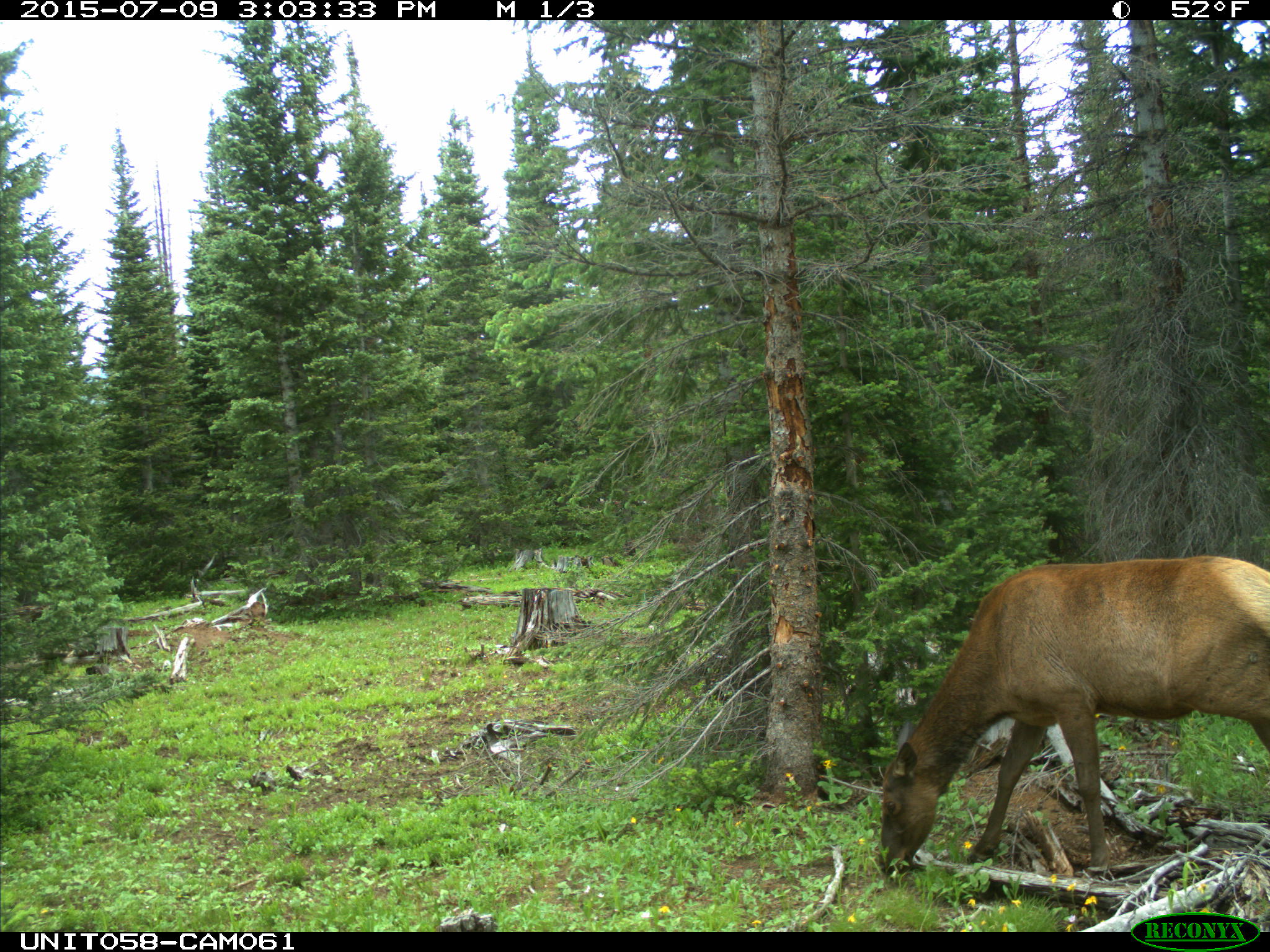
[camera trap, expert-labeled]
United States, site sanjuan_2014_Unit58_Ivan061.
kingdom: Animalia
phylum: Chordata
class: Mammalia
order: Artiodactyla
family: Cervidae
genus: Cervus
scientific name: Cervus elaphus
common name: red deer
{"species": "Cervus elaphus (red deer)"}